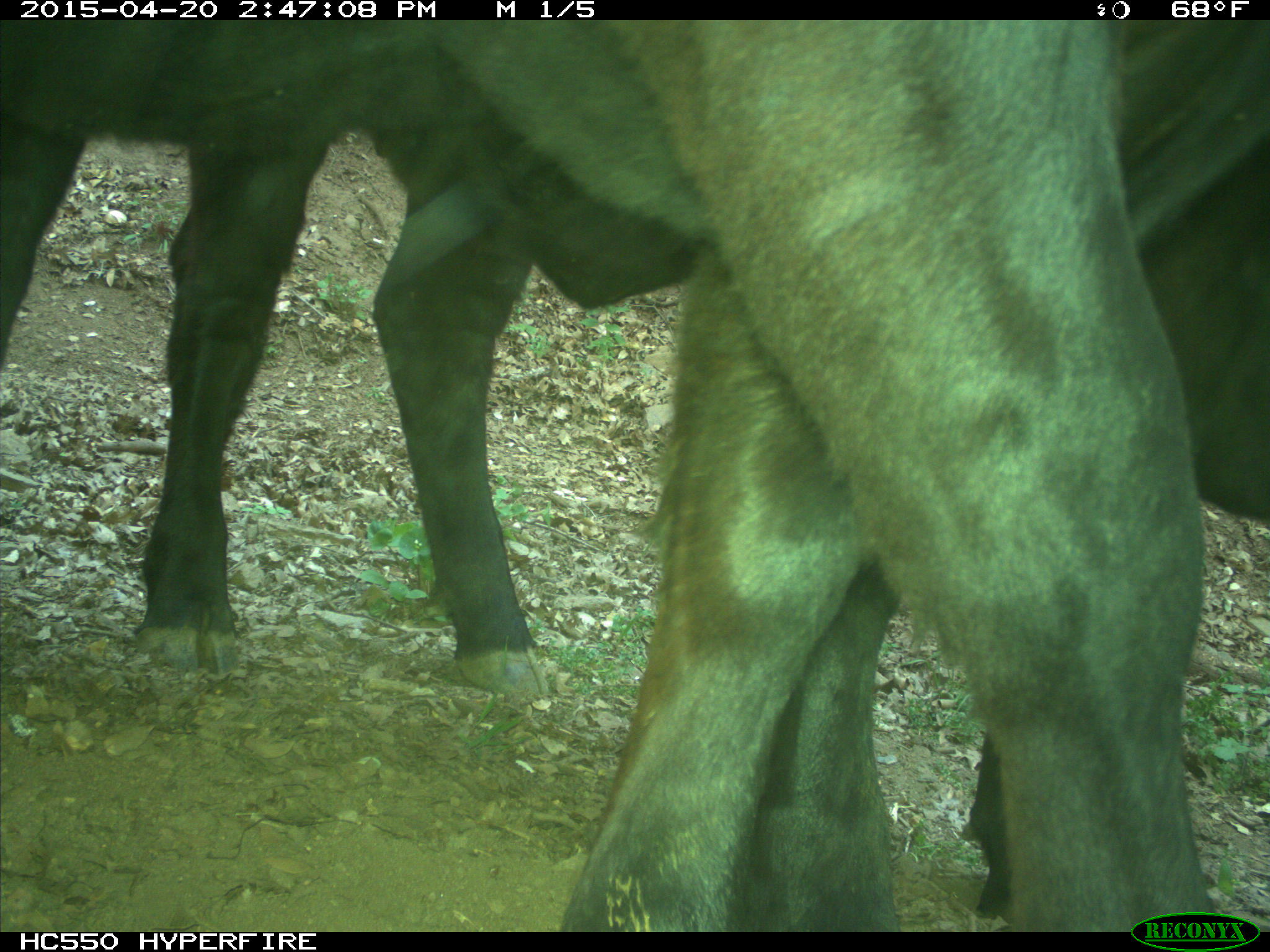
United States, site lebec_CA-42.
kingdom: Animalia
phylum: Chordata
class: Mammalia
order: Artiodactyla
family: Bovidae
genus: Bos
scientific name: Bos taurus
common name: domestic cow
Bos taurus (domestic cow).